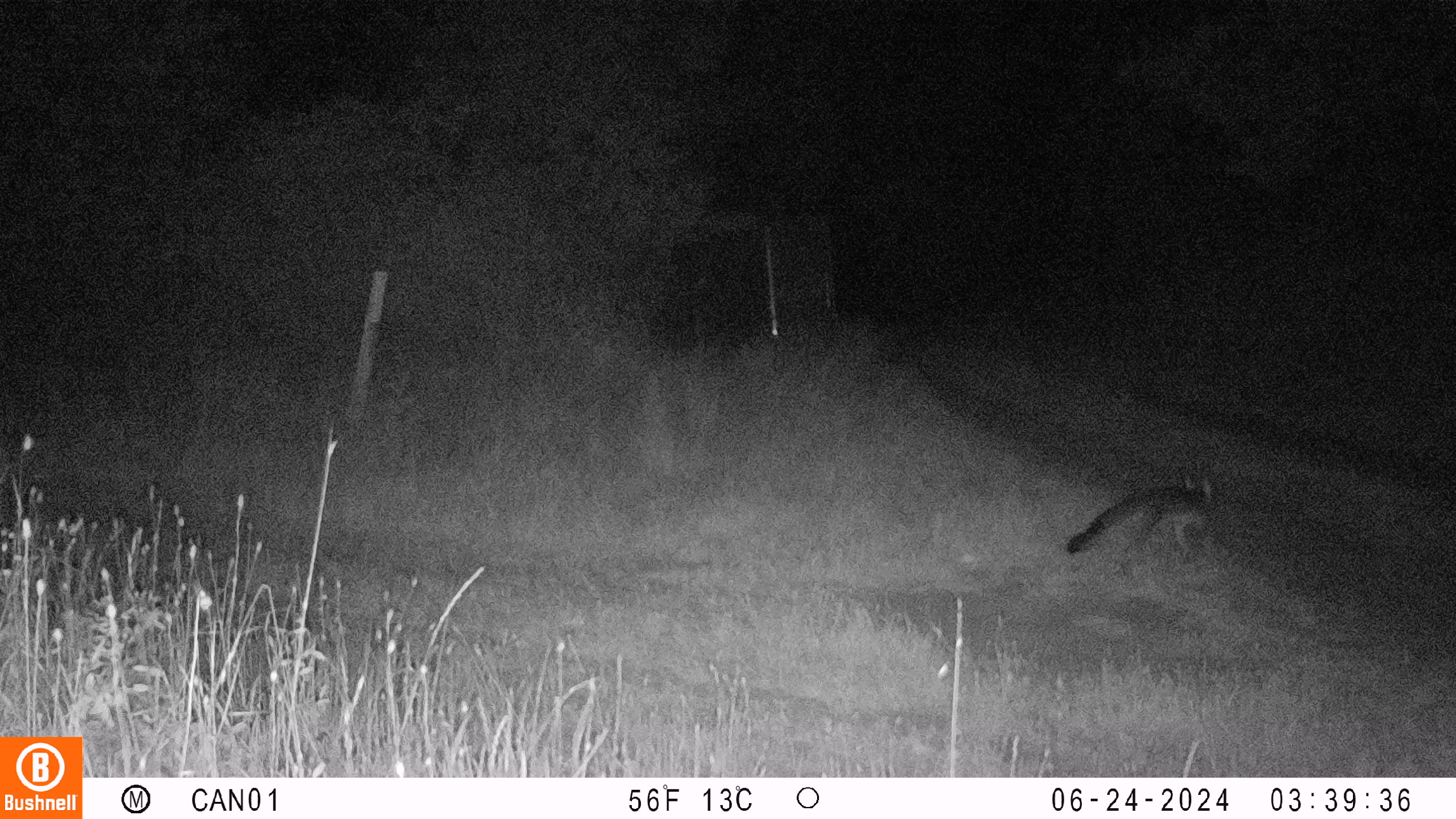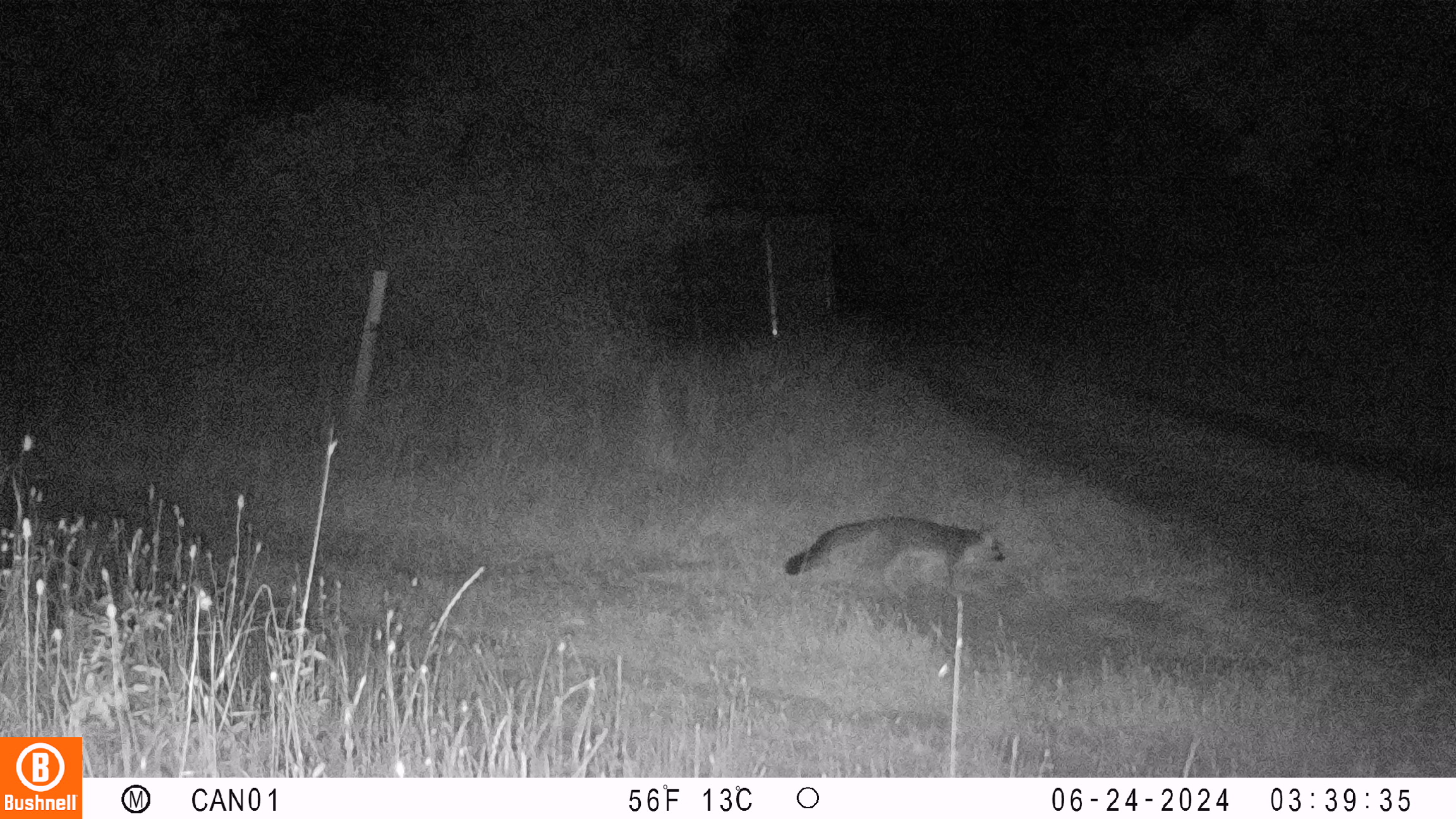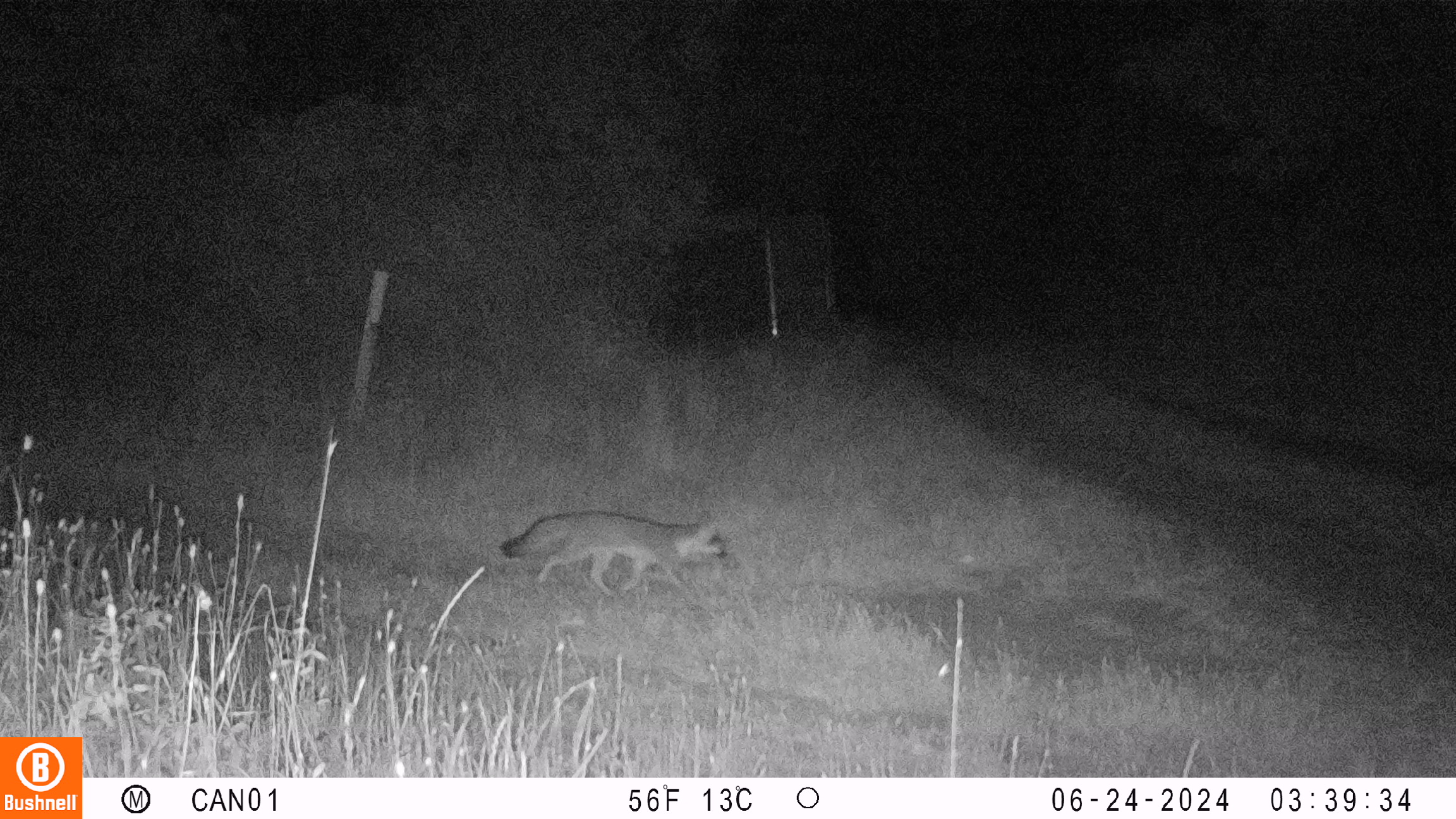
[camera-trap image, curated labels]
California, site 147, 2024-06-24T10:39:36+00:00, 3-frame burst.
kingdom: Animalia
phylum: Chordata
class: Mammalia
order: Carnivora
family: Canidae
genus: Urocyon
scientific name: Urocyon cinereoargenteus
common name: gray fox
Gray fox (Urocyon cinereoargenteus).